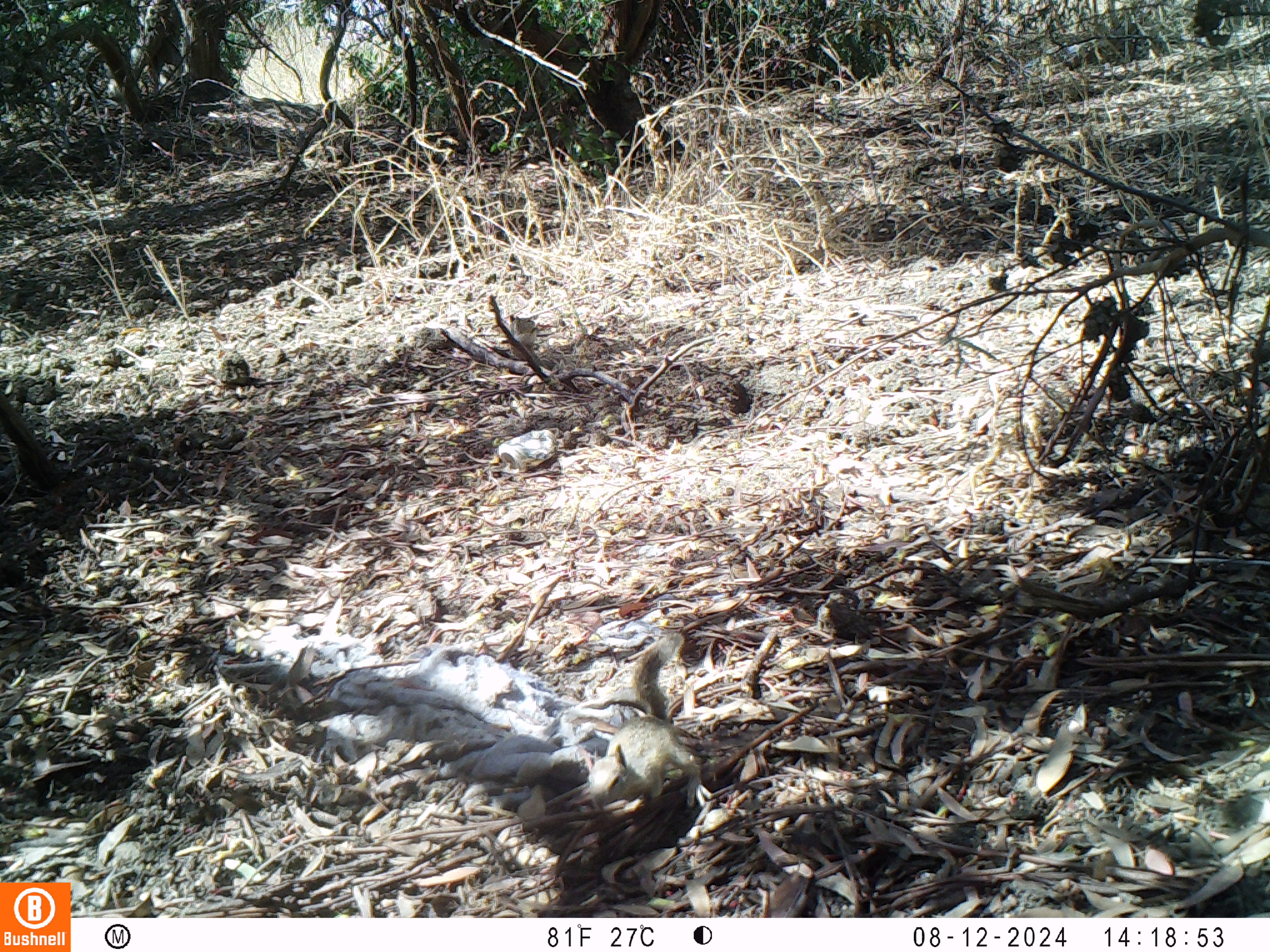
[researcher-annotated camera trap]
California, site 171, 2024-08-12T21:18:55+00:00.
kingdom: Animalia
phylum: Chordata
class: Mammalia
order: Rodentia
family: Sciuridae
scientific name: Sciuridae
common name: squirrel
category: unknown squirrel